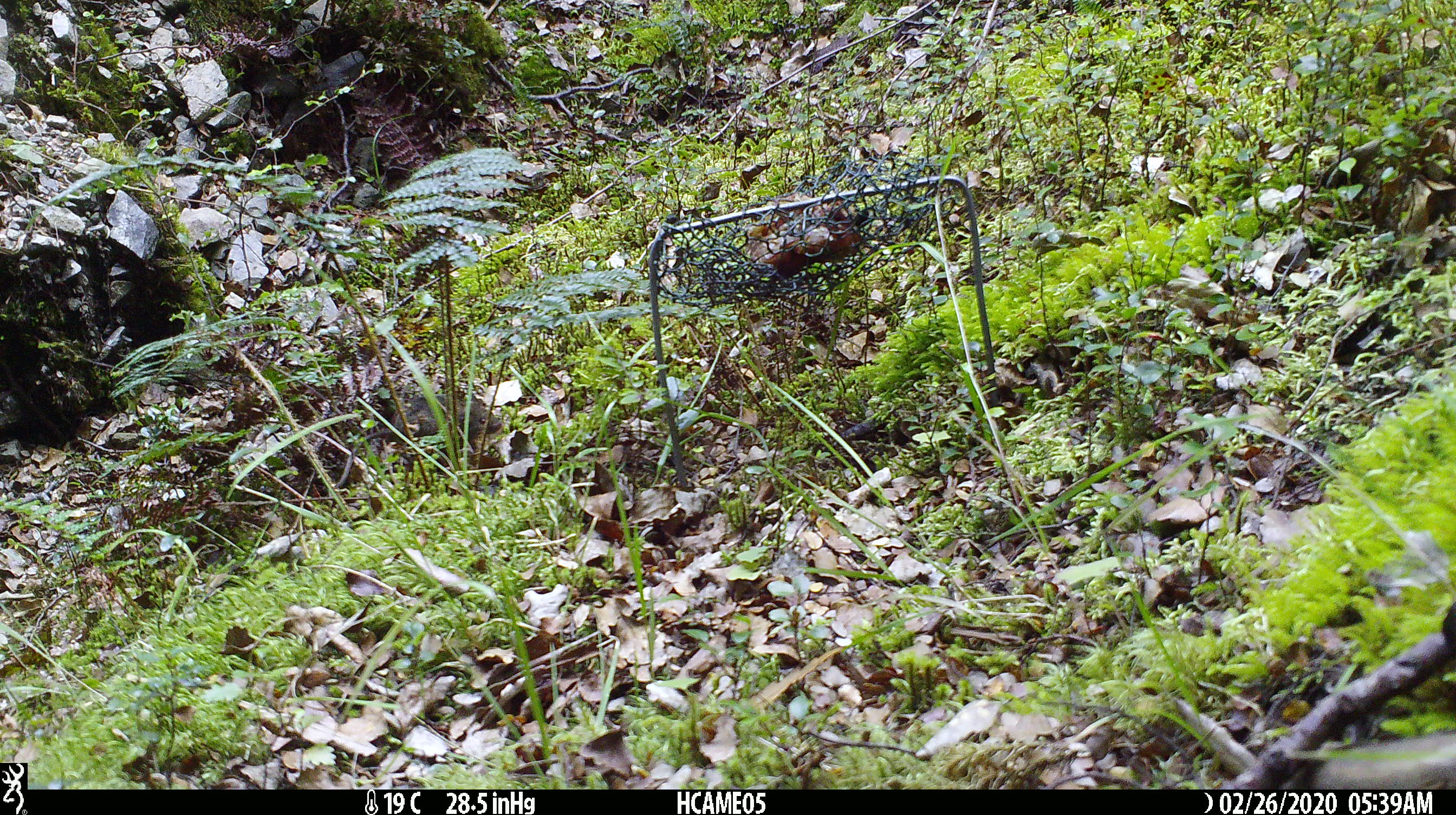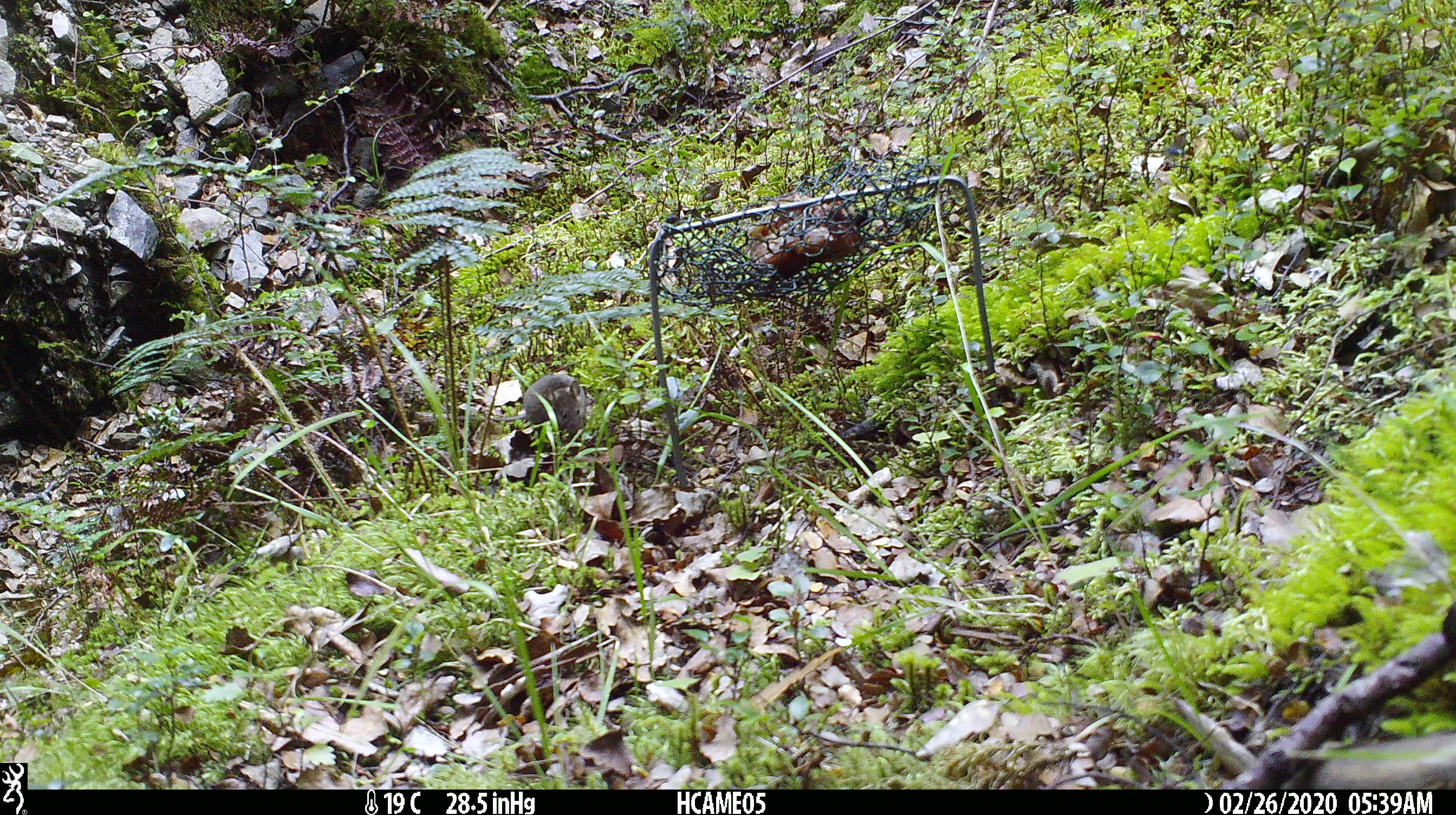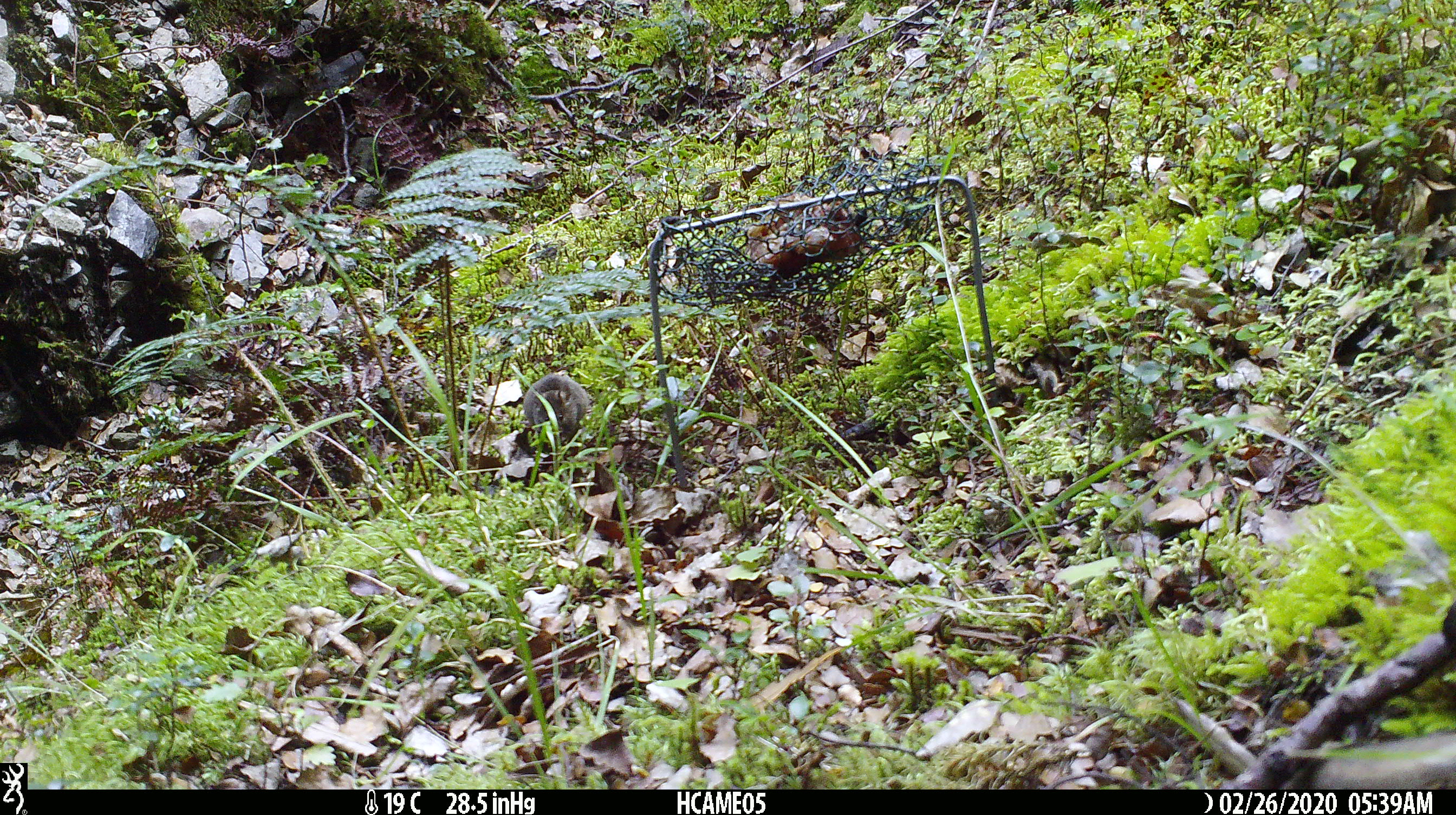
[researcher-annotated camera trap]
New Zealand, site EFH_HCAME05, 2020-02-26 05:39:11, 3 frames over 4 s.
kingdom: Animalia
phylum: Chordata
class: Mammalia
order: Rodentia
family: Muridae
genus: Mus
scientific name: Mus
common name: mouse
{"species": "mouse (Mus)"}